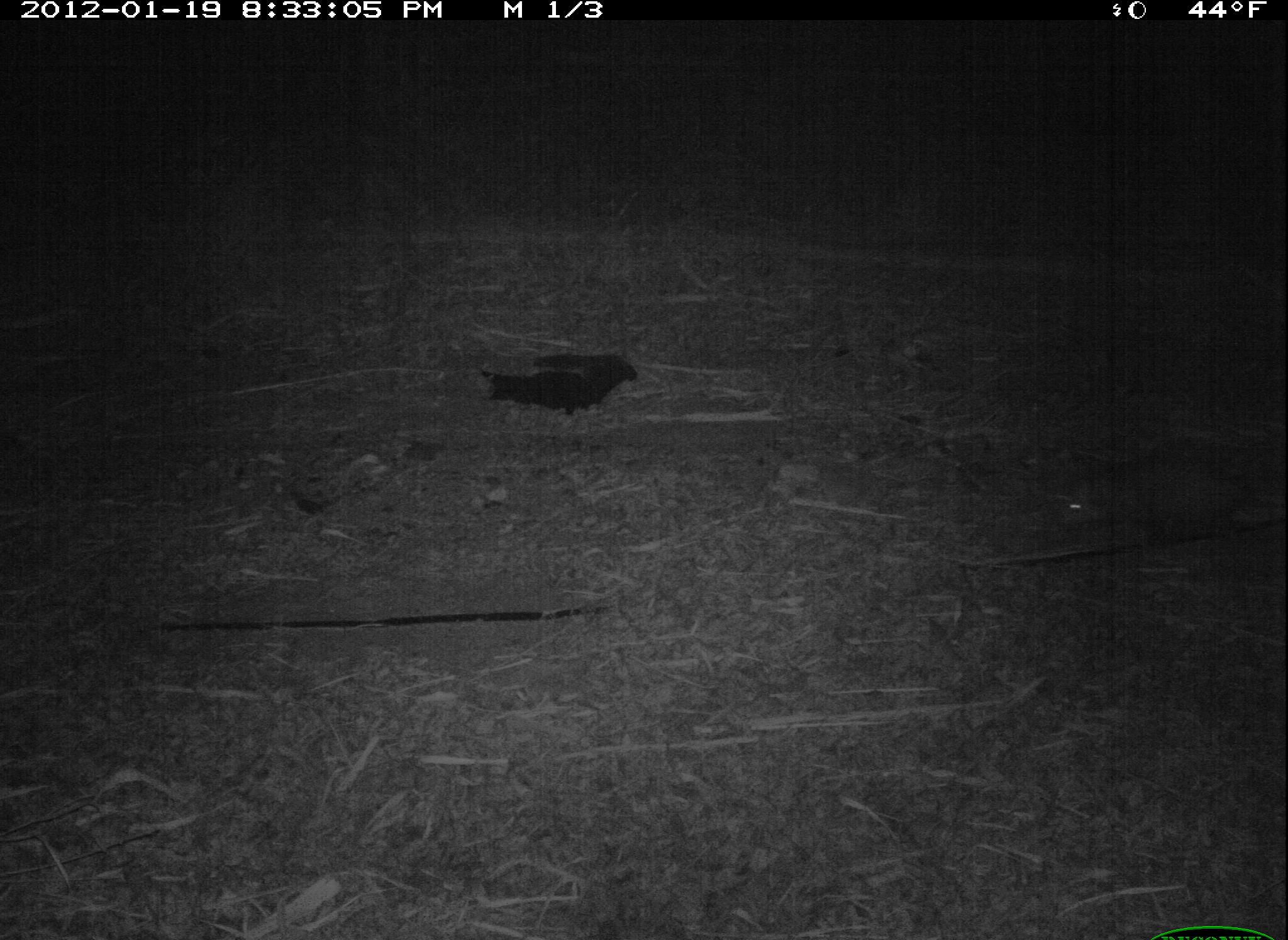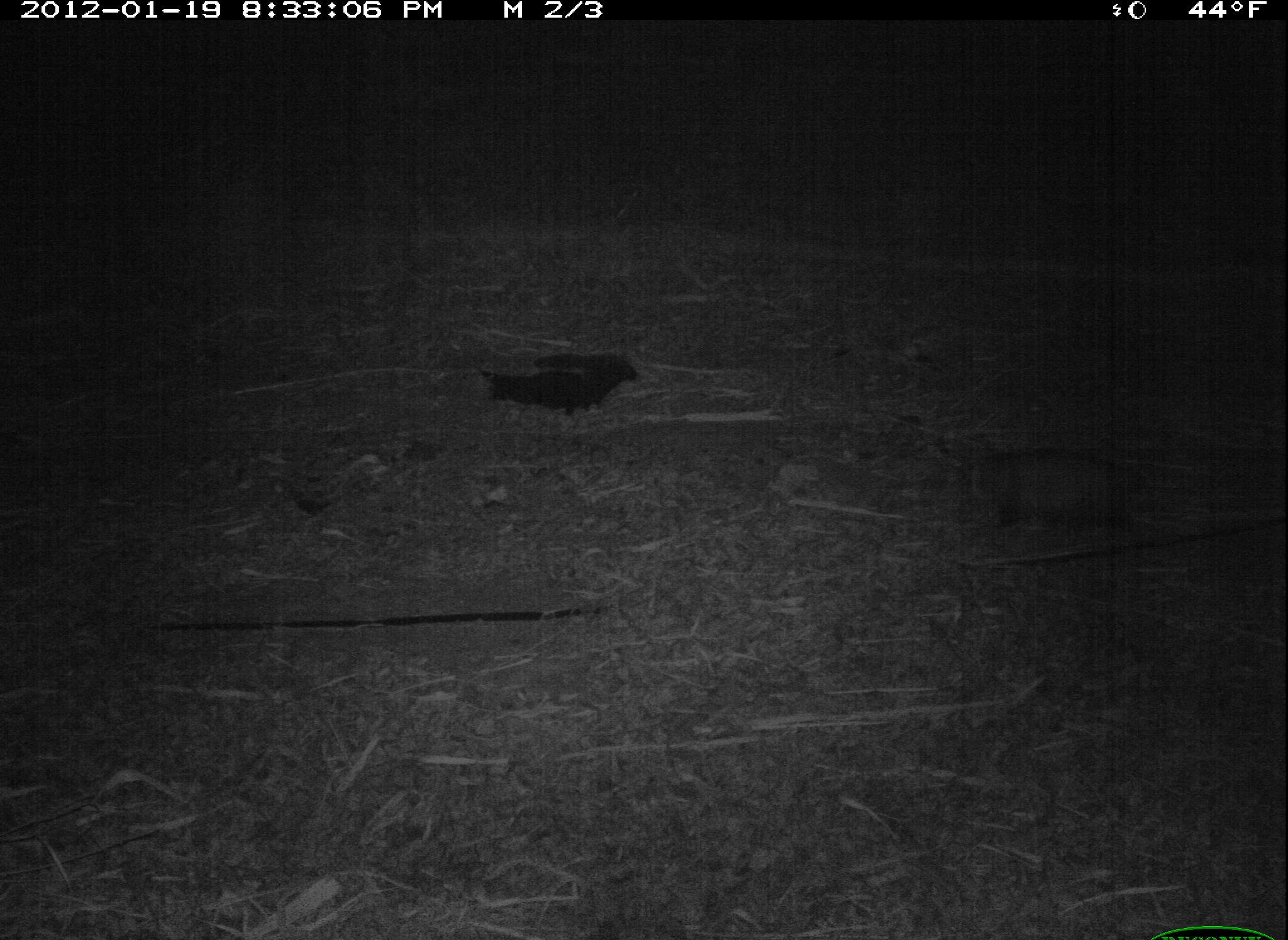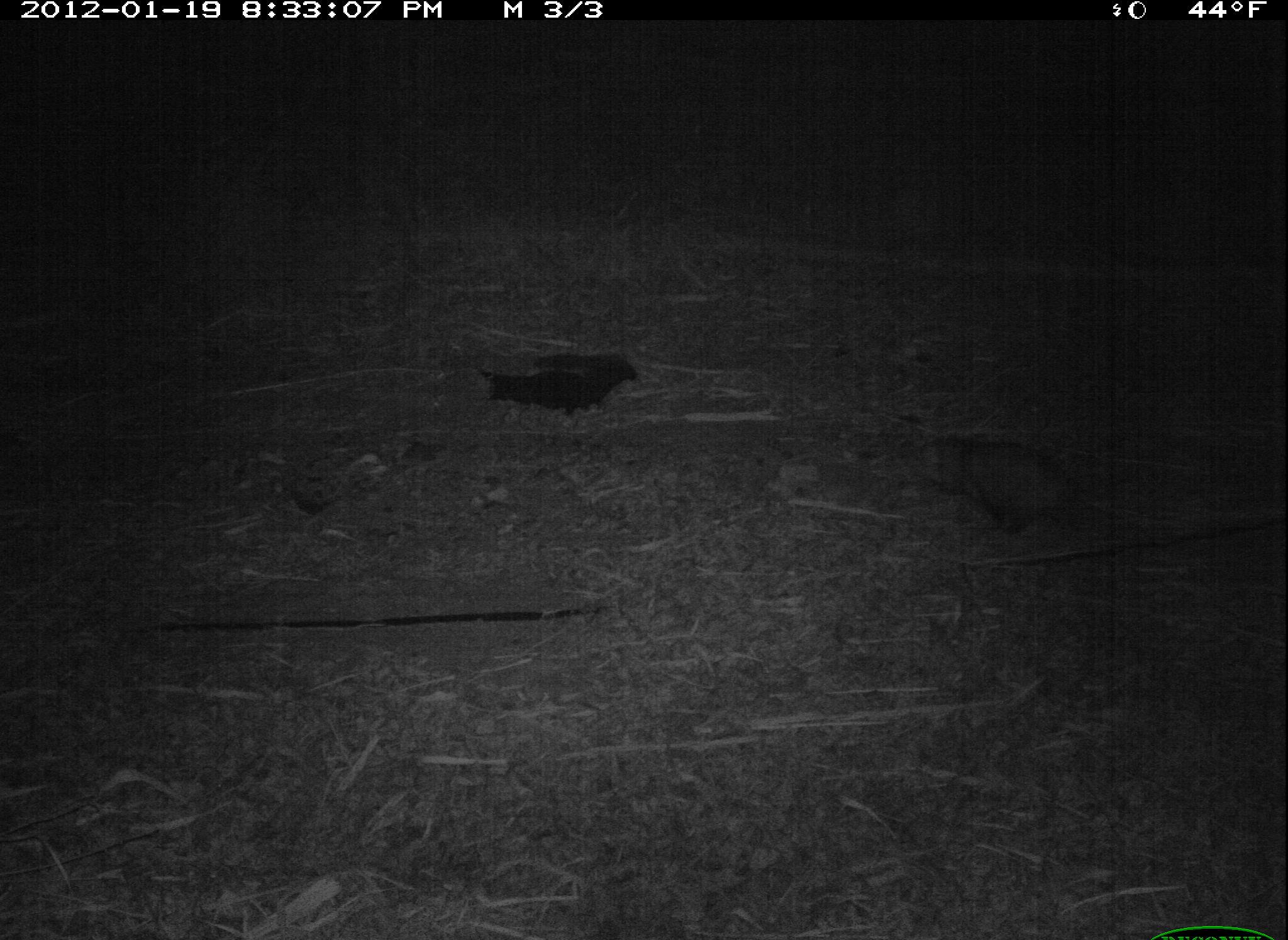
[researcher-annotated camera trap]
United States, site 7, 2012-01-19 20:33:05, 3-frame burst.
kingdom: Animalia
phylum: Chordata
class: Mammalia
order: Didelphimorphia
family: Didelphidae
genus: Didelphis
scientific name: Didelphis virginiana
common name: virginia opossum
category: opossum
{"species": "opossum (virginia opossum) (Didelphis virginiana)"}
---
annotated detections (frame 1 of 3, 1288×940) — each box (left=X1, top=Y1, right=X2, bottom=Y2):
opossum: (left=1021, top=432, right=1198, bottom=567)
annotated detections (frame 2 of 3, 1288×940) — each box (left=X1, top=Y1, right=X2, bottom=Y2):
opossum: (left=948, top=437, right=1187, bottom=565)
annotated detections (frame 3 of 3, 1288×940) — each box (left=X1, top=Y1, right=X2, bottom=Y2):
opossum: (left=911, top=419, right=1117, bottom=551)